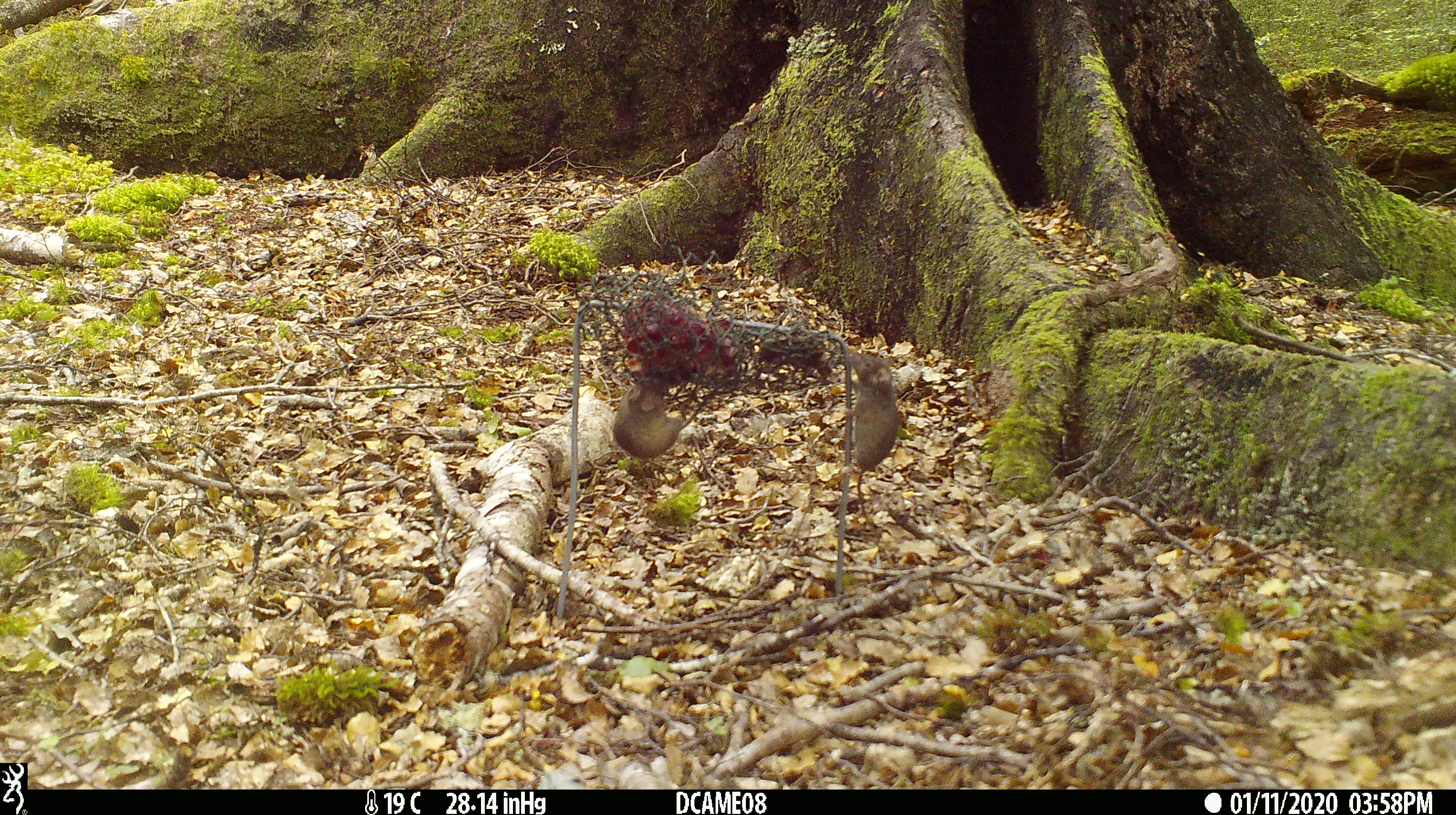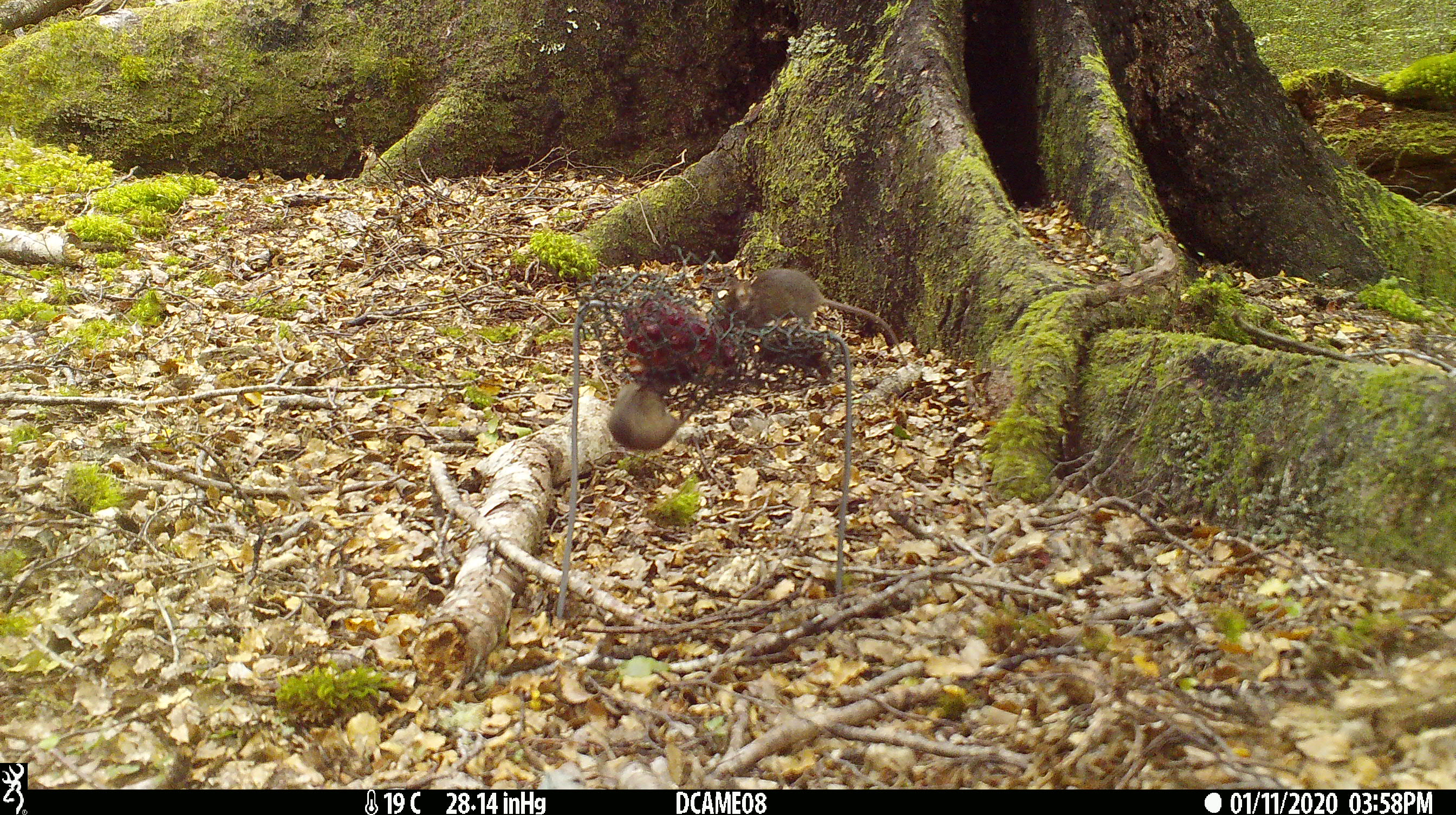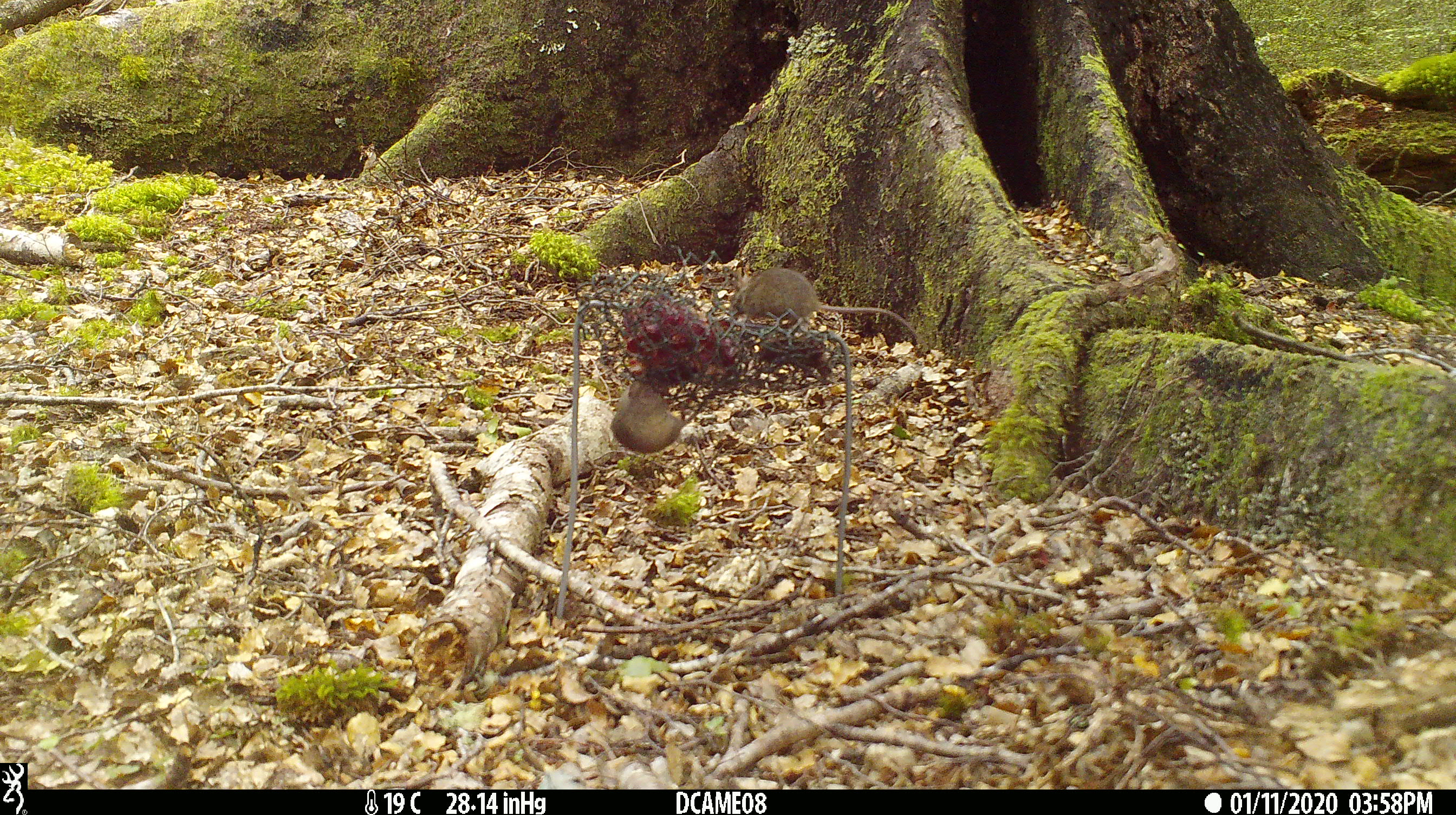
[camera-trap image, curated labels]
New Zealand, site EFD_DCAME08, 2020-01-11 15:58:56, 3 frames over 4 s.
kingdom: Animalia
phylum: Chordata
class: Mammalia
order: Rodentia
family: Muridae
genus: Mus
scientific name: Mus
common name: mouse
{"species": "mouse (Mus)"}